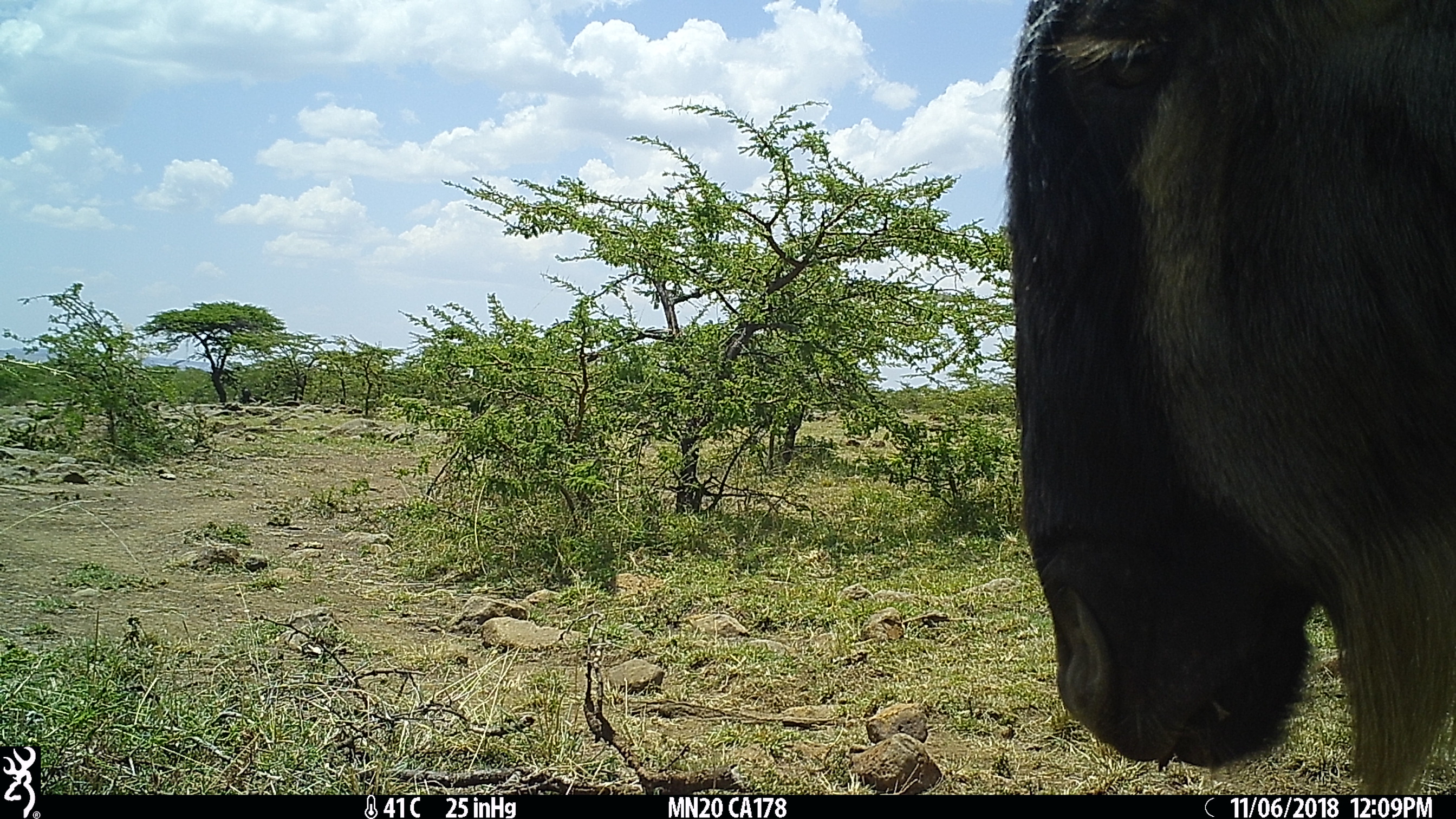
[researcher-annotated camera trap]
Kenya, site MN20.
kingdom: Animalia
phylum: Chordata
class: Mammalia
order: Artiodactyla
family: Bovidae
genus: Connochaetes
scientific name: Connochaetes taurinus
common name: blue wildebeest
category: wildebeest